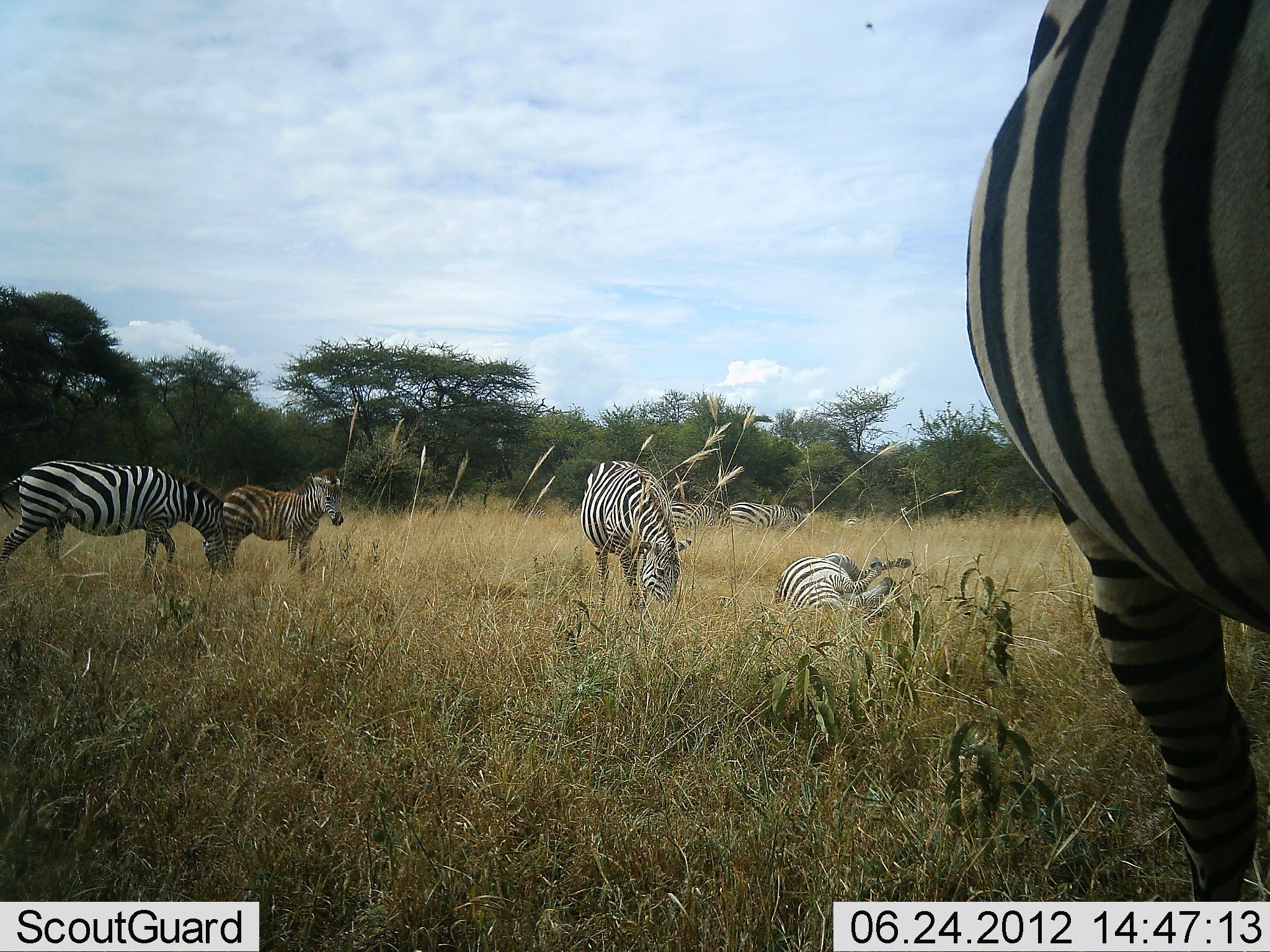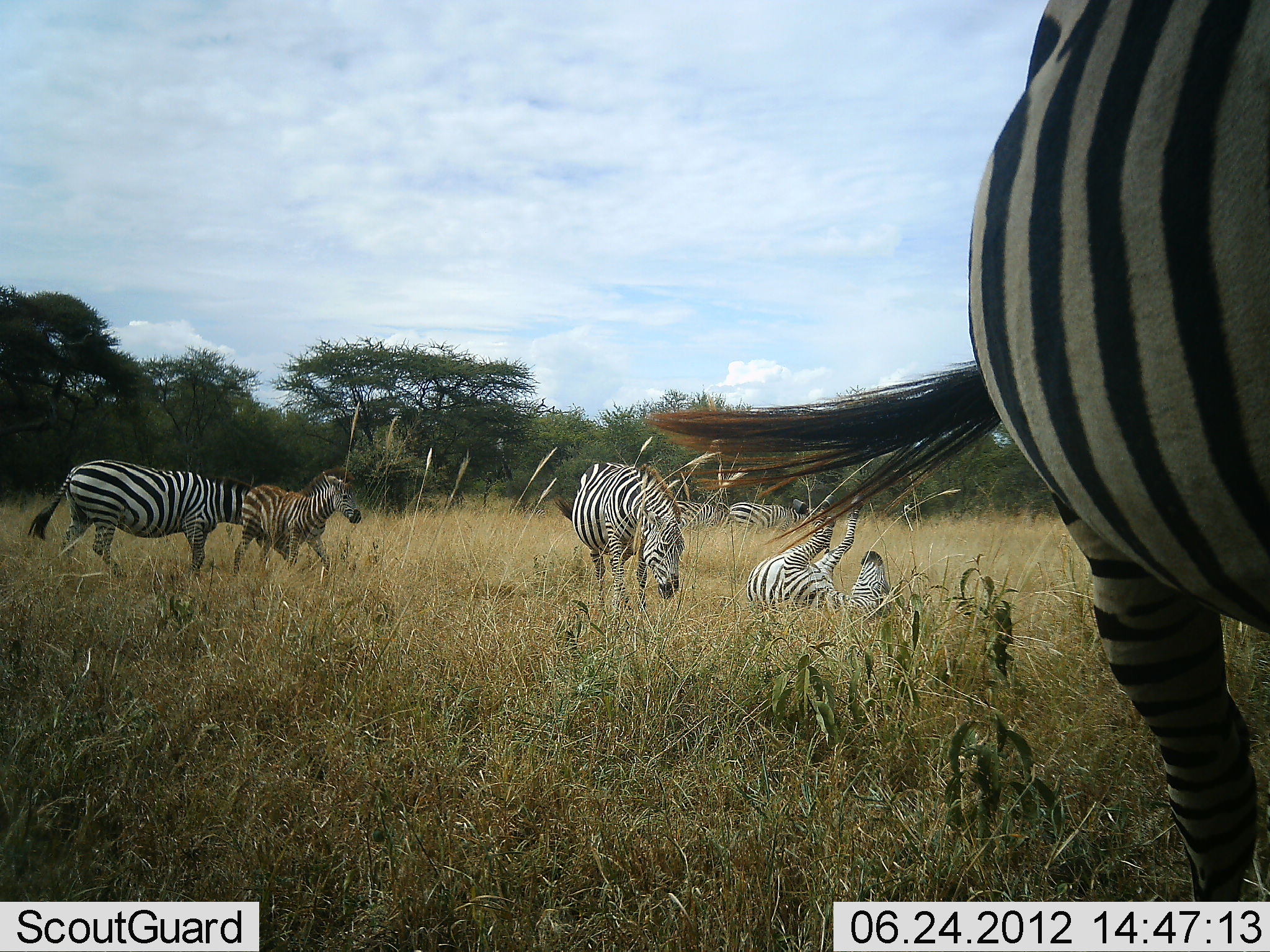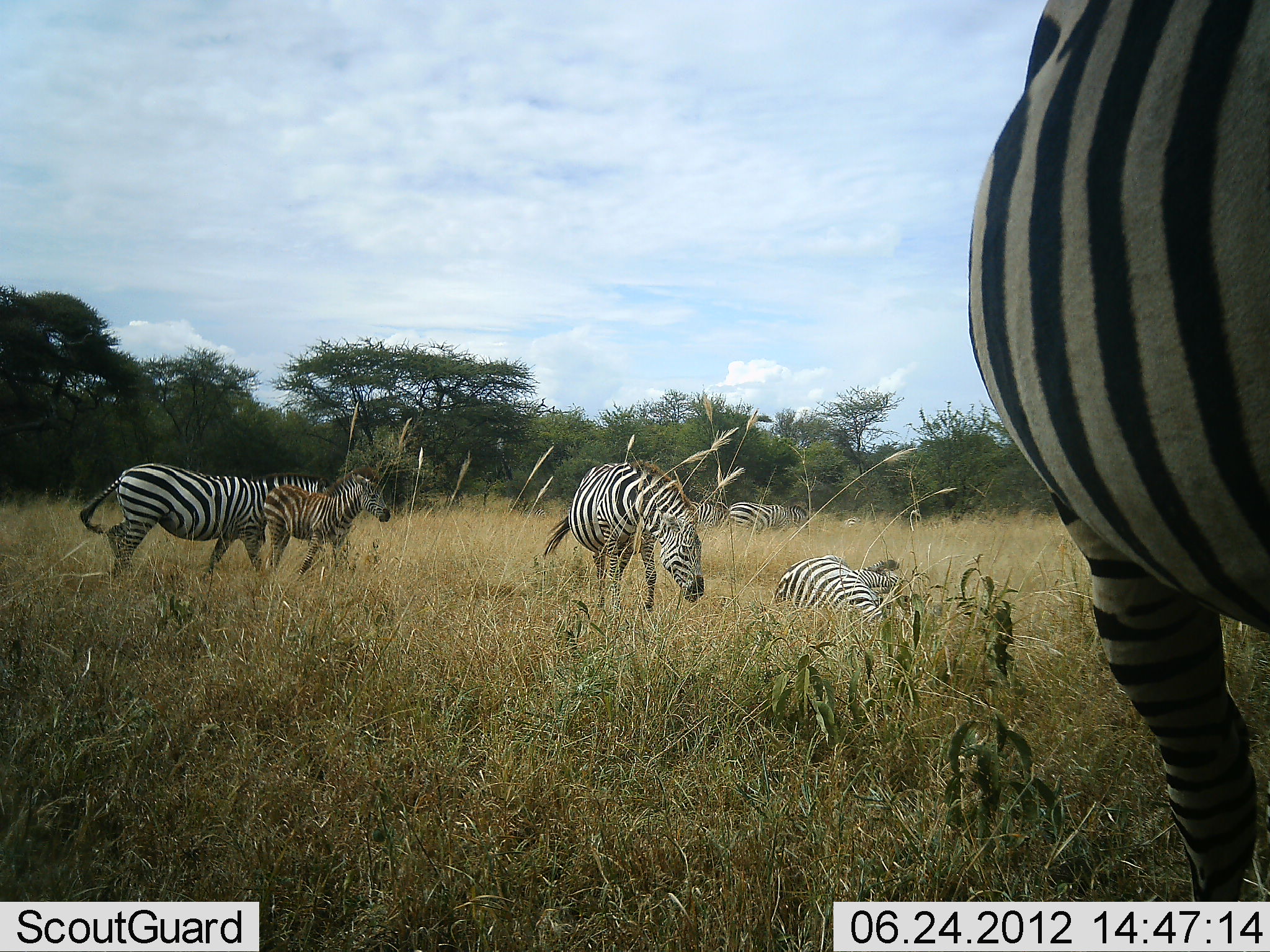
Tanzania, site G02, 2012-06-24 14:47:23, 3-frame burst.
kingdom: Animalia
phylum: Chordata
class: Mammalia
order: Perissodactyla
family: Equidae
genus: Equus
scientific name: Equus quagga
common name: plains zebra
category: zebra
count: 7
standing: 70%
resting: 30%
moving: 70%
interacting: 30%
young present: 50%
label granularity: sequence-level